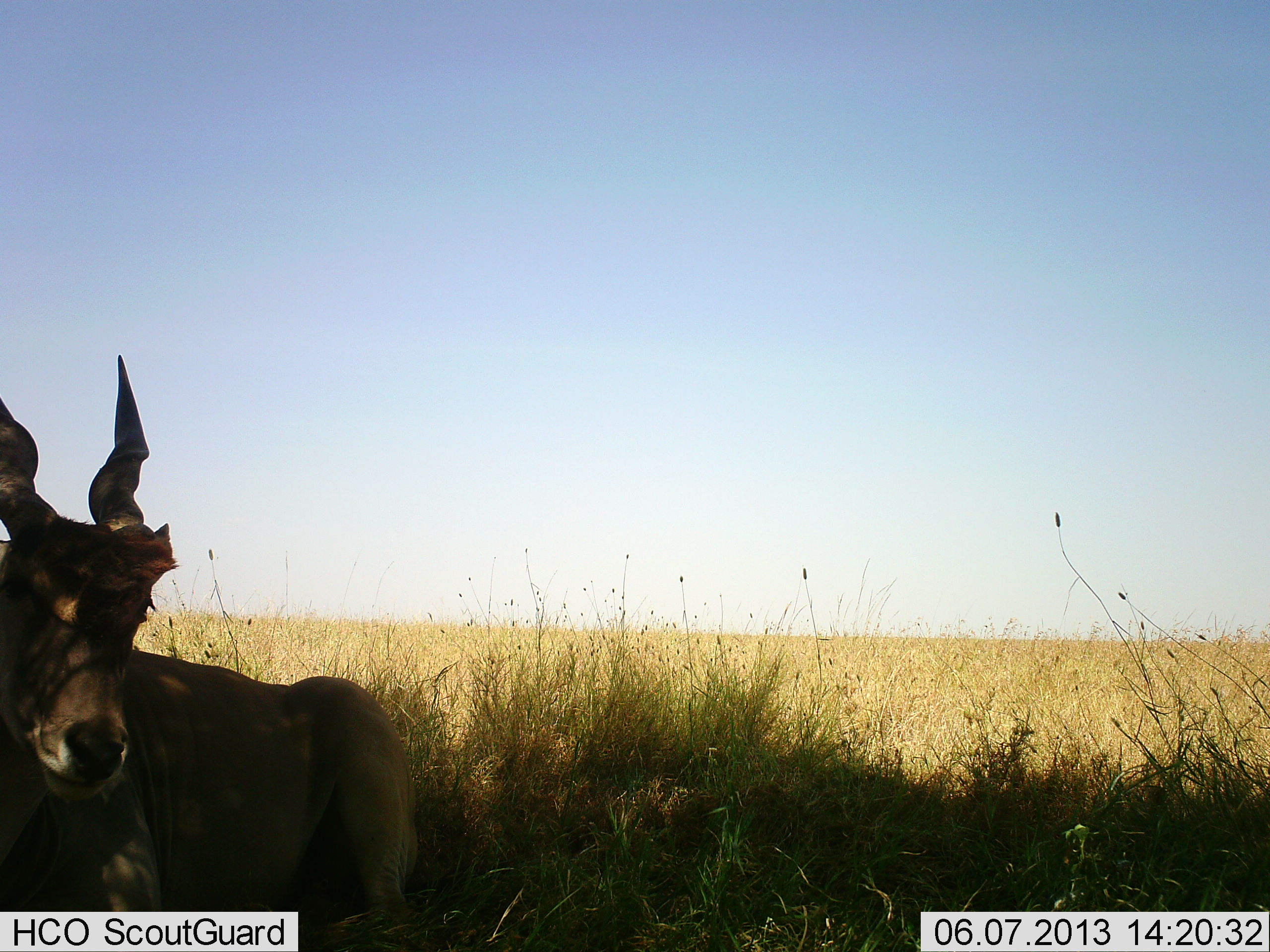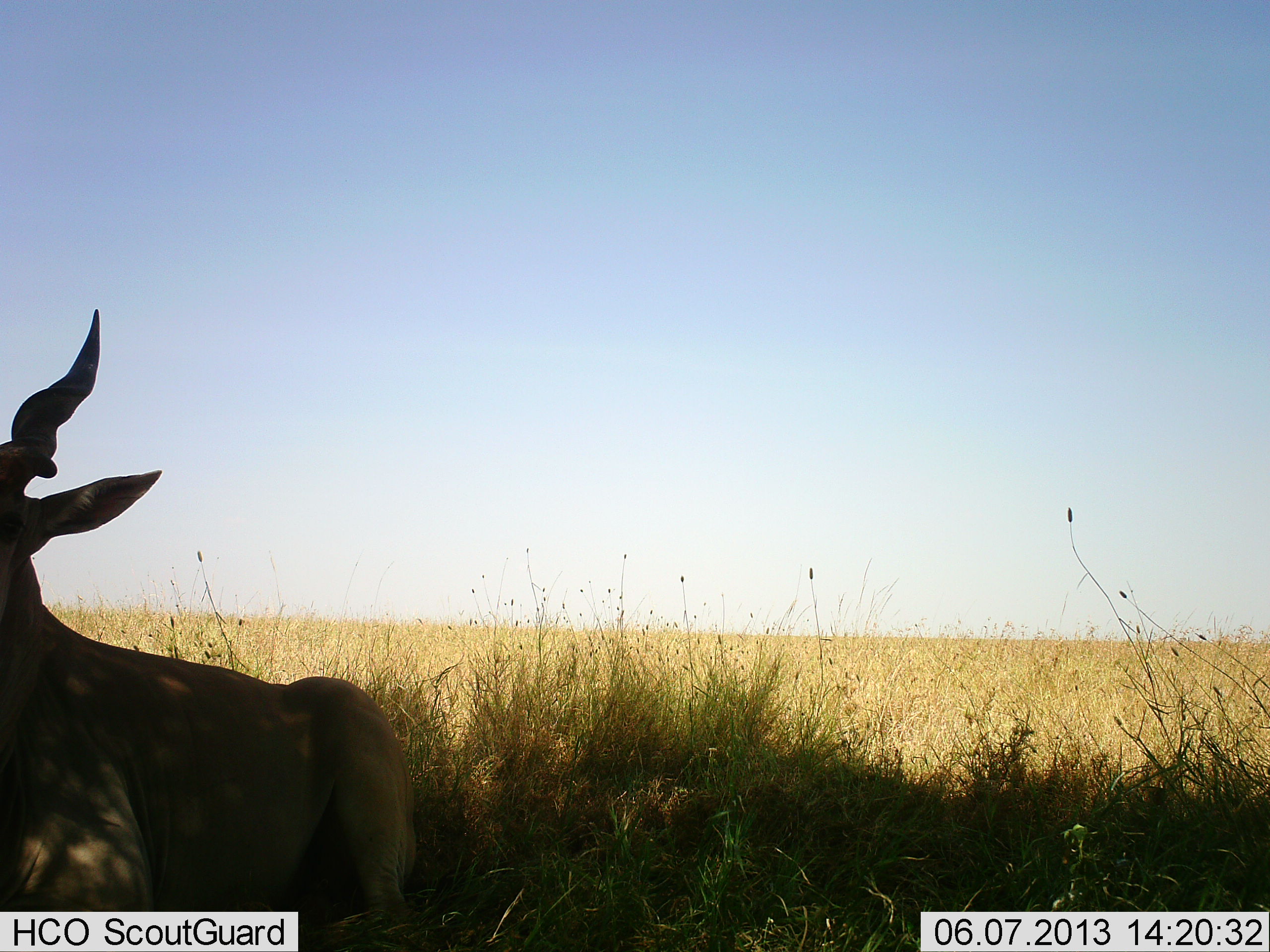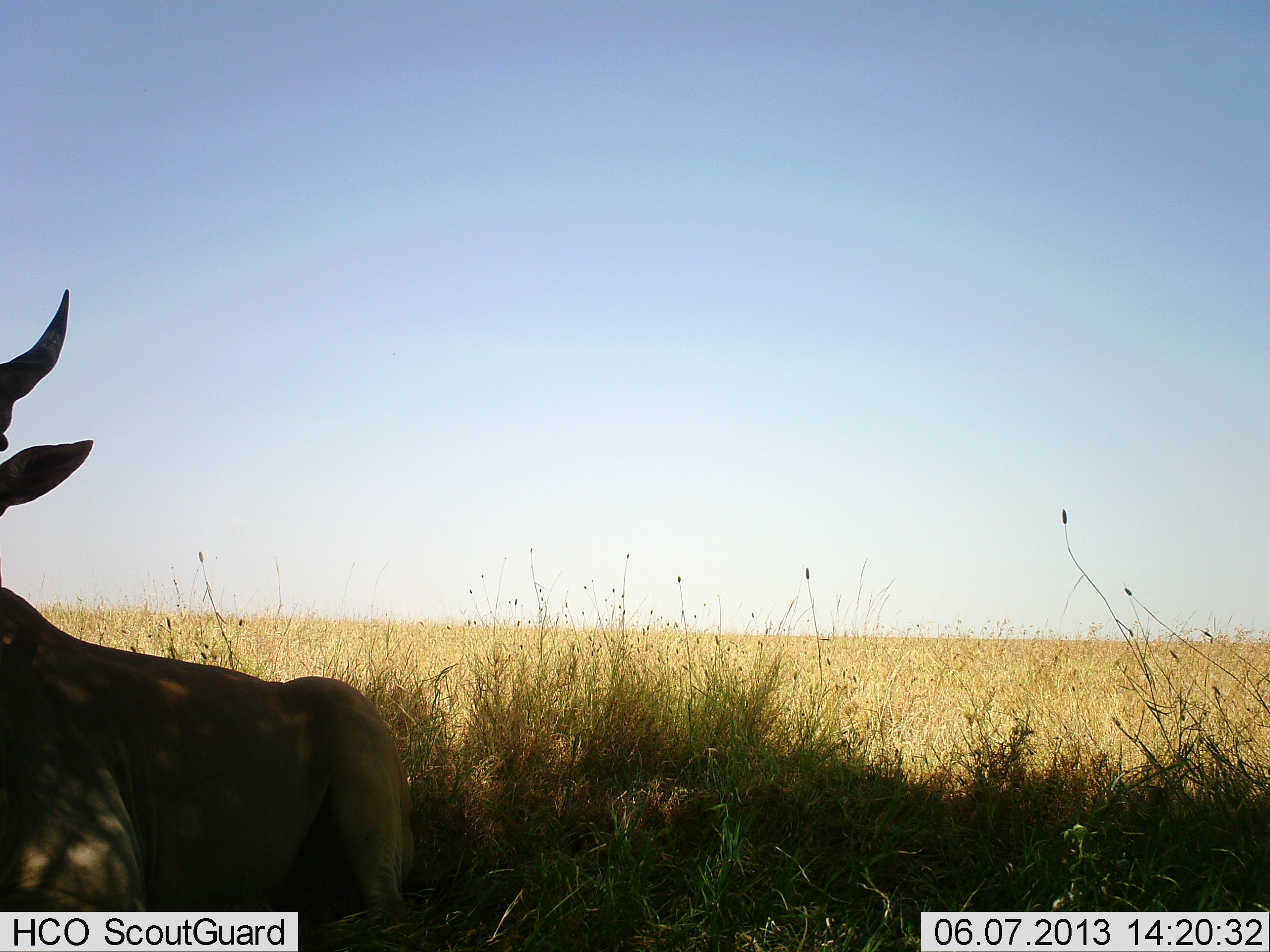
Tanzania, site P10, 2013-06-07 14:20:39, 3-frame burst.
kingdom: Animalia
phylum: Chordata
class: Mammalia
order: Artiodactyla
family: Bovidae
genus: Tragelaphus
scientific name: Tragelaphus oryx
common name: eland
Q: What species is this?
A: Eland (Tragelaphus oryx).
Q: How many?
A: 1.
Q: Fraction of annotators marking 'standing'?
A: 0%.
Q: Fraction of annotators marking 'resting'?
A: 100%.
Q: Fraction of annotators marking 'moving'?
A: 0%.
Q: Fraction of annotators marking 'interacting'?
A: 0%.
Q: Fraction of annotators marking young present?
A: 0%.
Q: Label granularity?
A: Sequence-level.